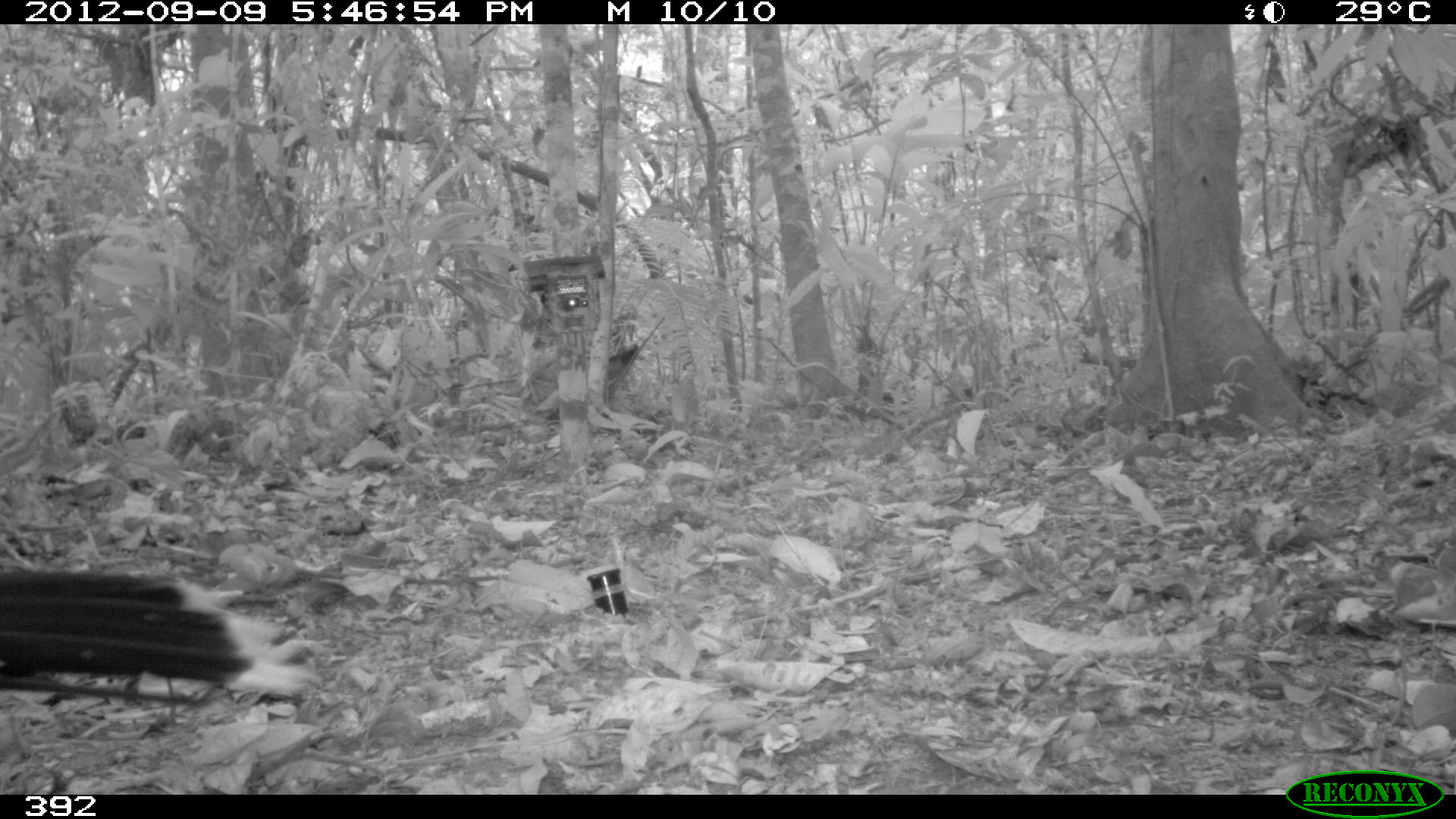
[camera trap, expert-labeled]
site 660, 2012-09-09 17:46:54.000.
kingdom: Animalia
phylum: Chordata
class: Aves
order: Galliformes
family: Cracidae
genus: Mitu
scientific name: Mitu tuberosum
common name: razor-billed curassow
Mitu tuberosum (razor-billed curassow).